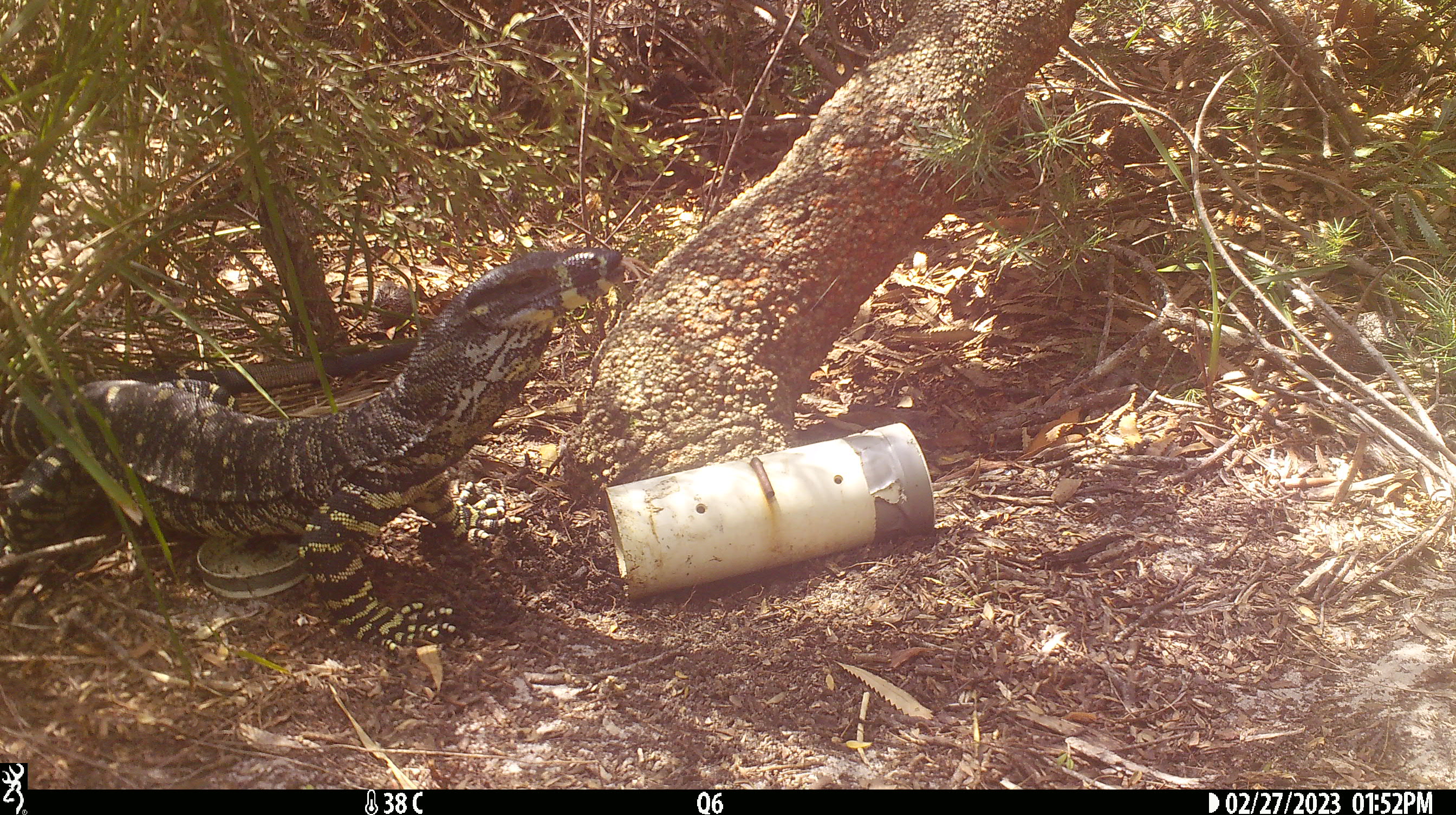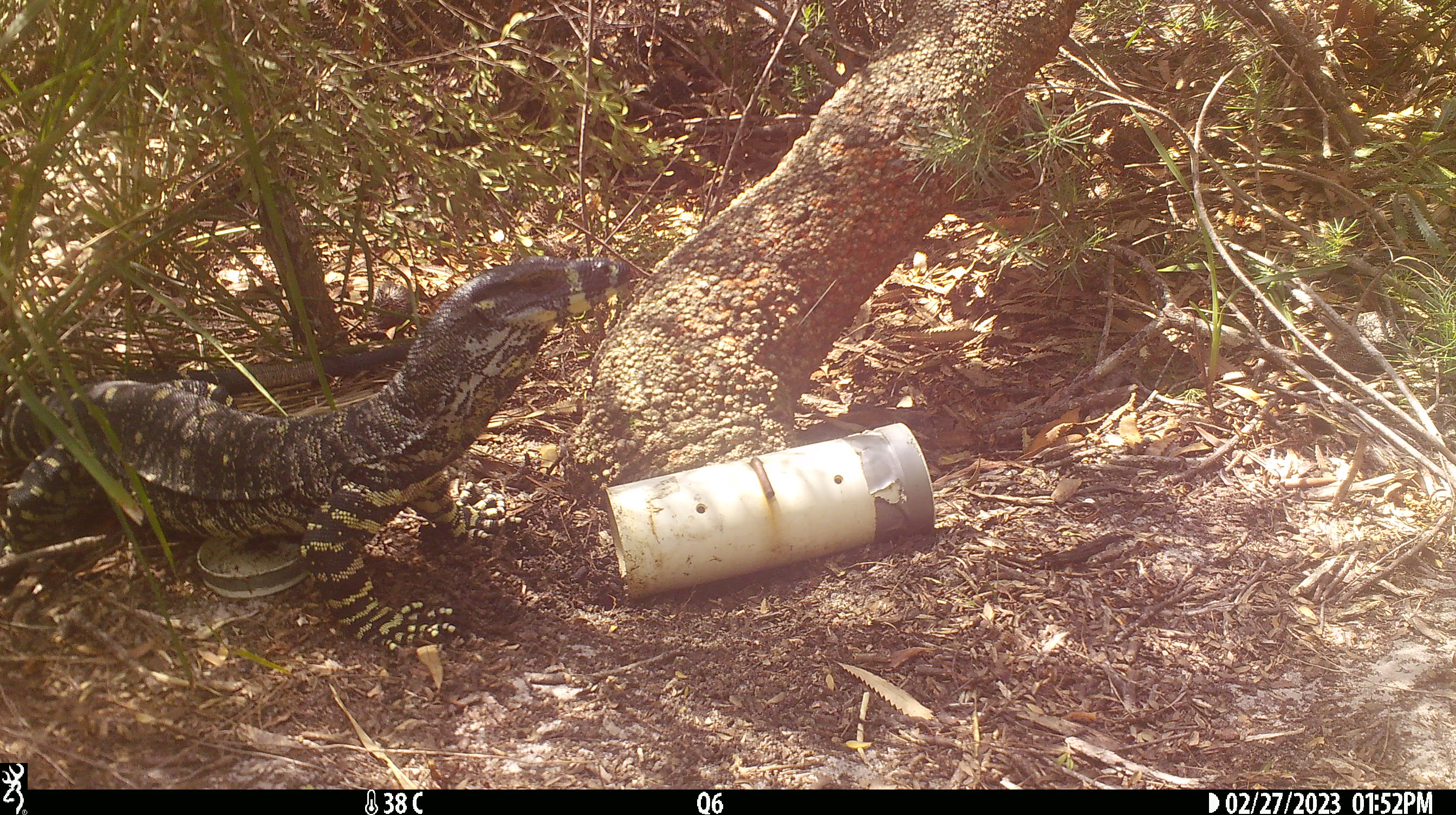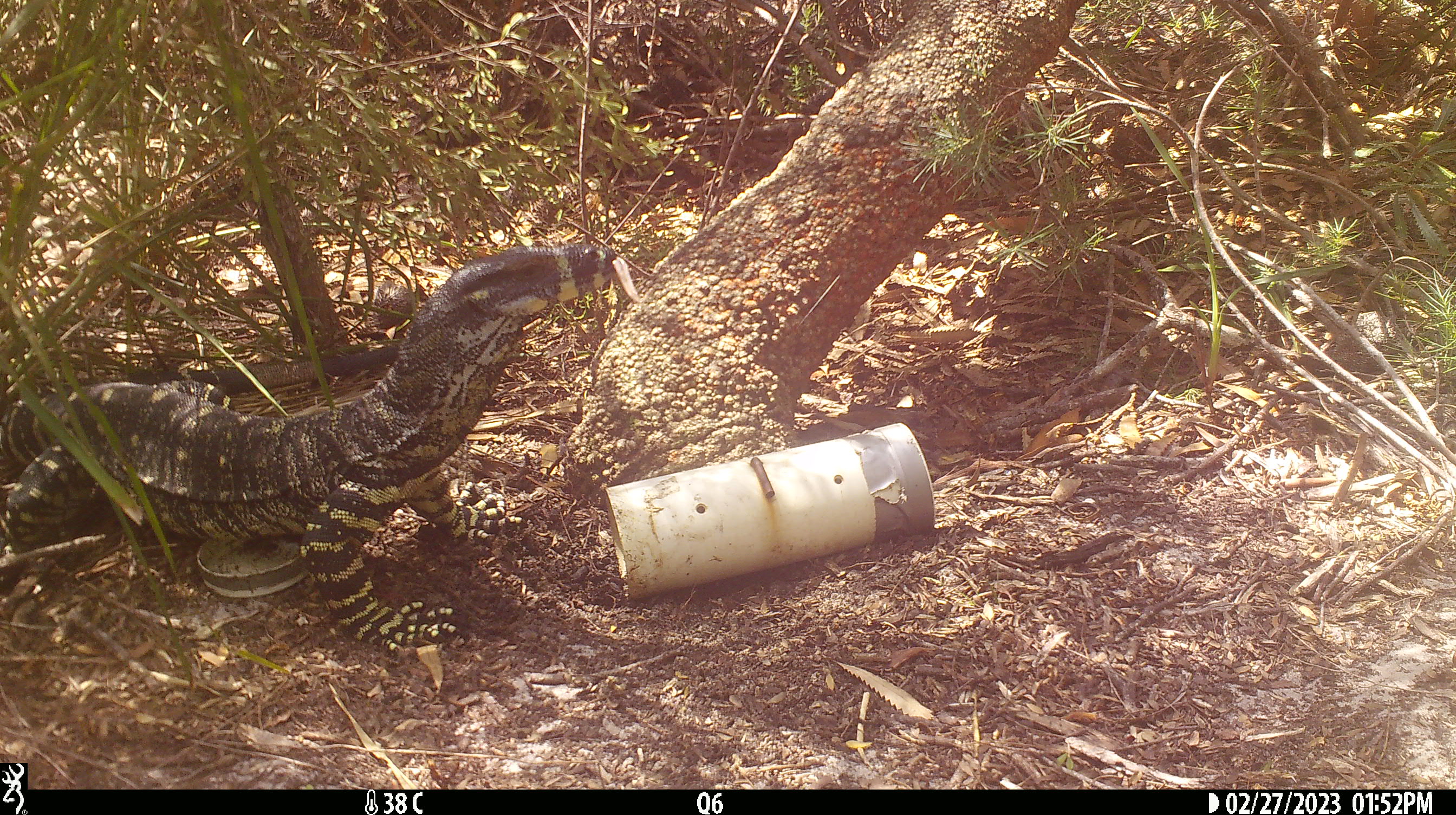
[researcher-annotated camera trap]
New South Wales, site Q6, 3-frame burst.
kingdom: Animalia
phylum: Chordata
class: Reptilia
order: Squamata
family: Varanidae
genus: Varanus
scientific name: Varanus varius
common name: lace monitor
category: goanna